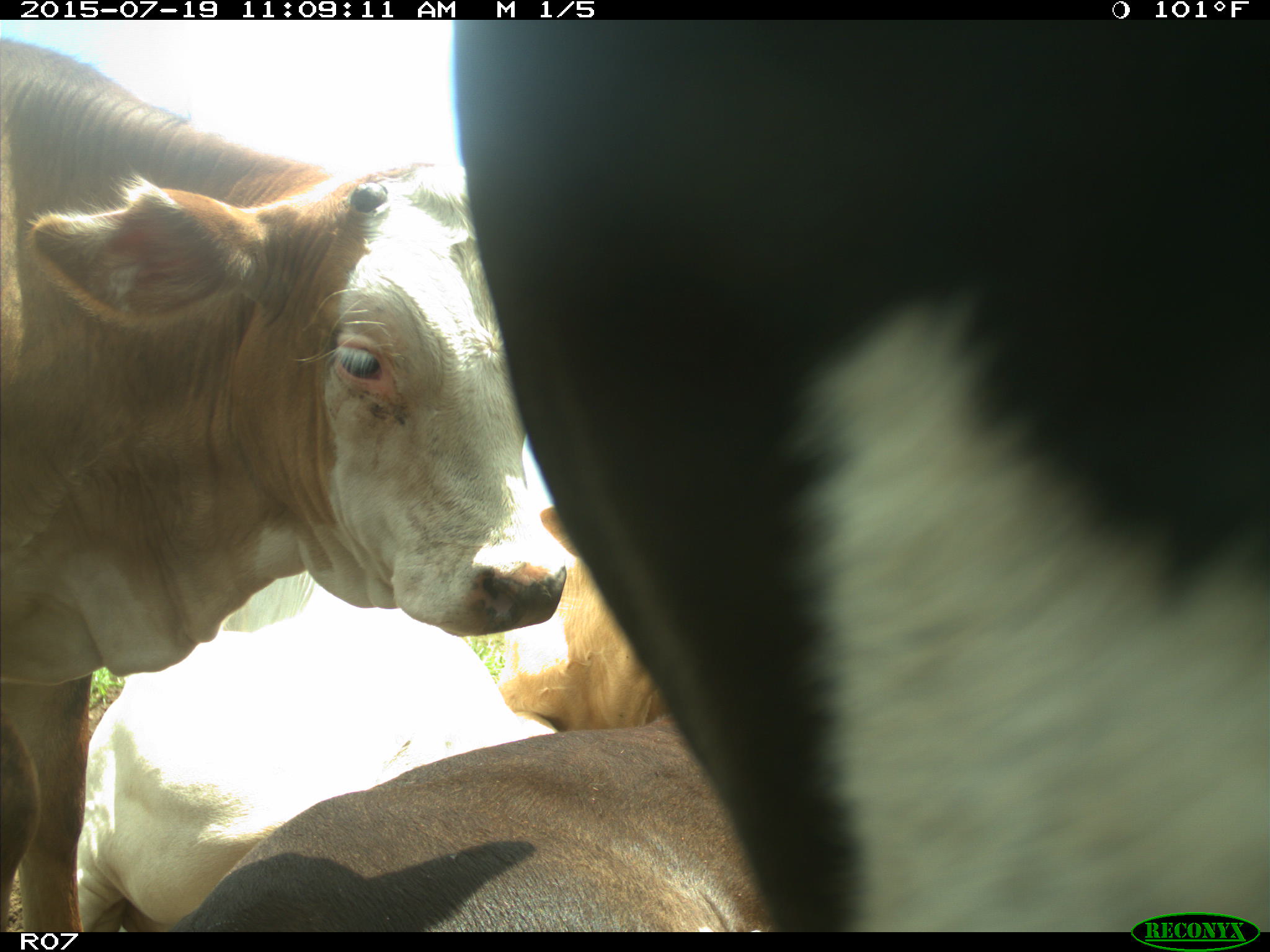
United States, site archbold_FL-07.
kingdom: Animalia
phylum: Chordata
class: Mammalia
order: Artiodactyla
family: Bovidae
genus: Bos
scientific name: Bos taurus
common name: domestic cow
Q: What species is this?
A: Bos taurus (domestic cow).